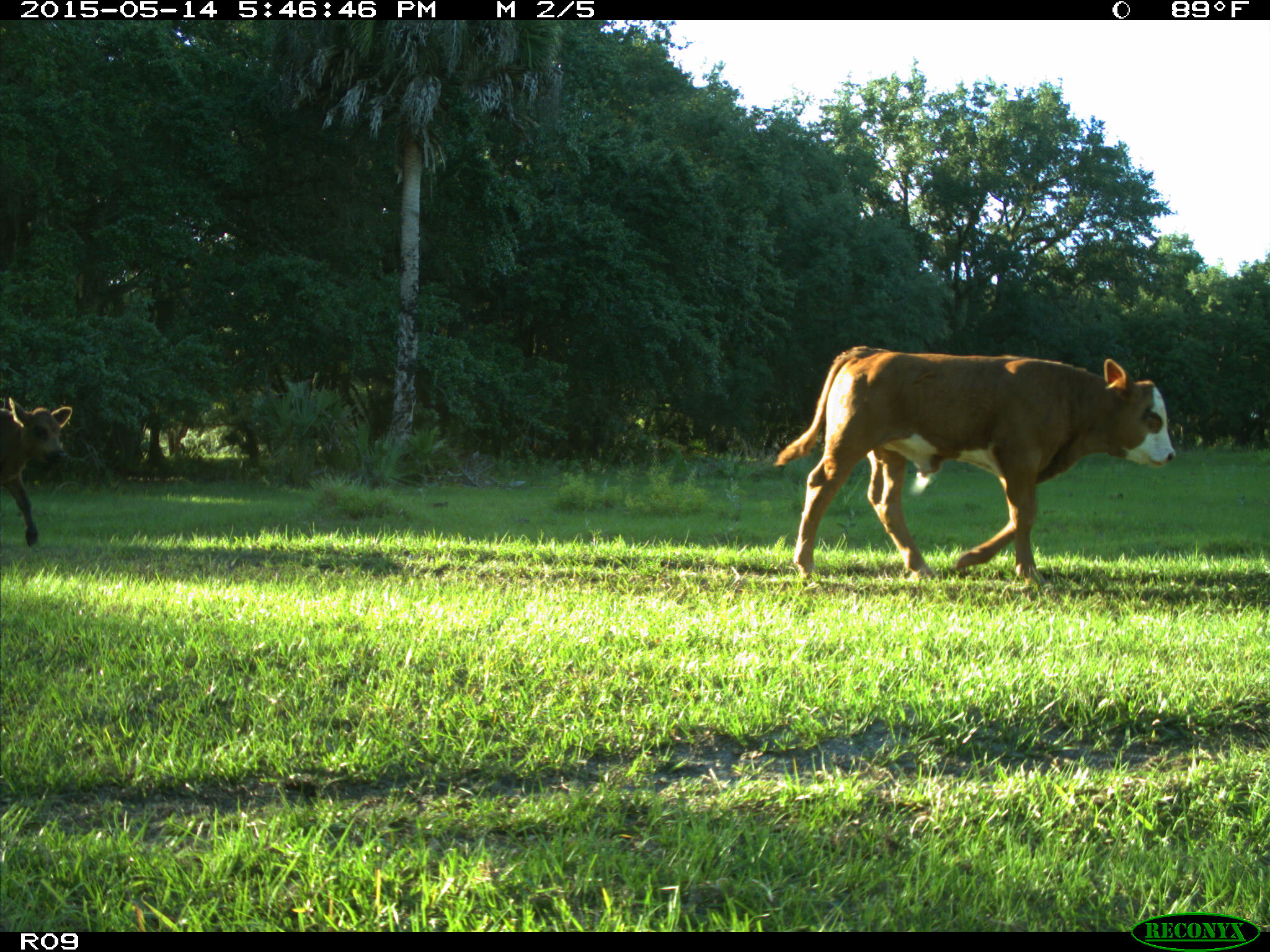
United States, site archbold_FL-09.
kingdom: Animalia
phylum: Chordata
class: Mammalia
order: Artiodactyla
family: Bovidae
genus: Bos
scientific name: Bos taurus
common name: domestic cow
Bos taurus (domestic cow).